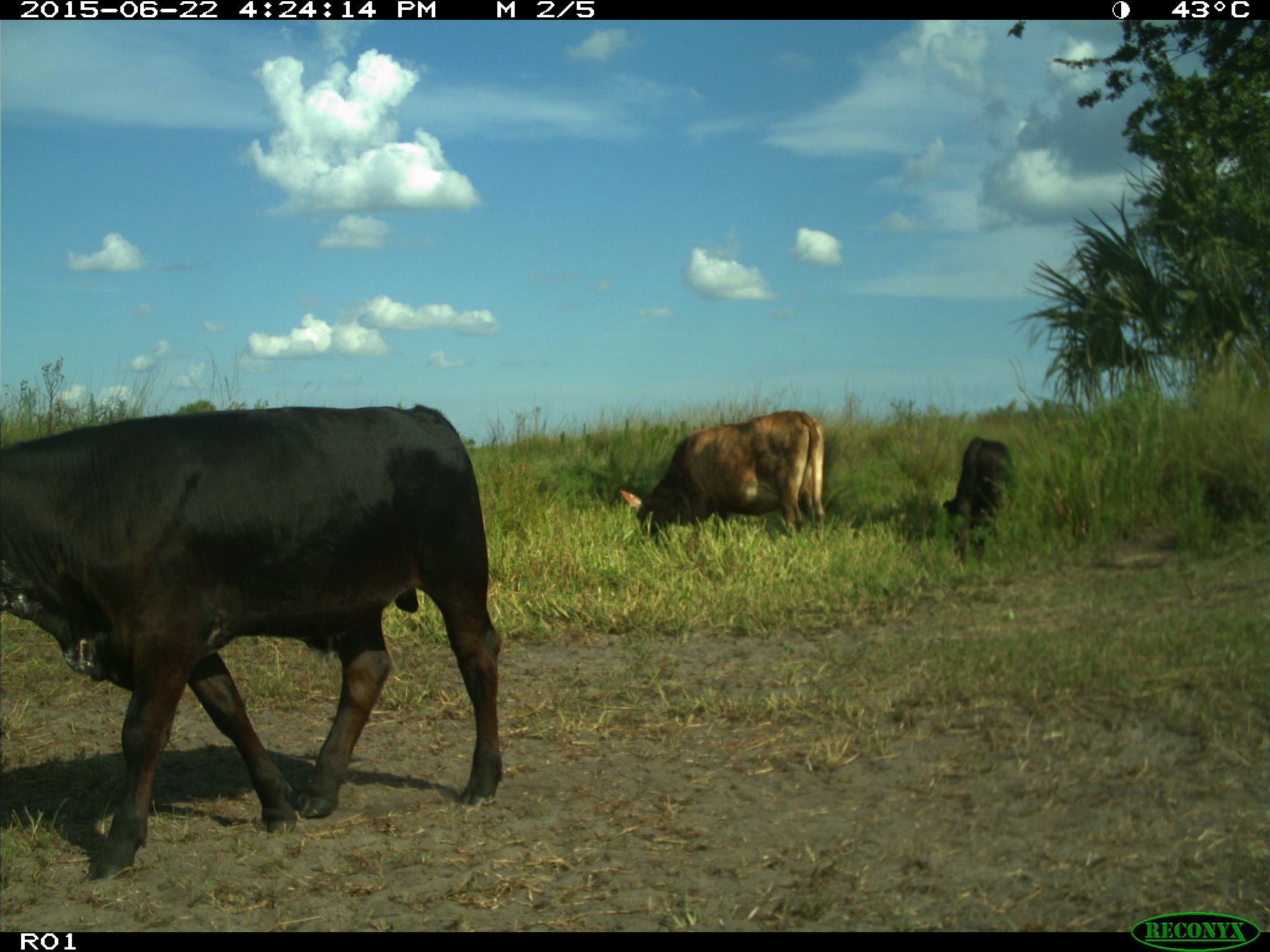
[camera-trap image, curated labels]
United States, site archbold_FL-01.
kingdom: Animalia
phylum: Chordata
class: Mammalia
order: Artiodactyla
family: Bovidae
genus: Bos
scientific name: Bos taurus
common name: domestic cow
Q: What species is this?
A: Bos taurus (domestic cow).